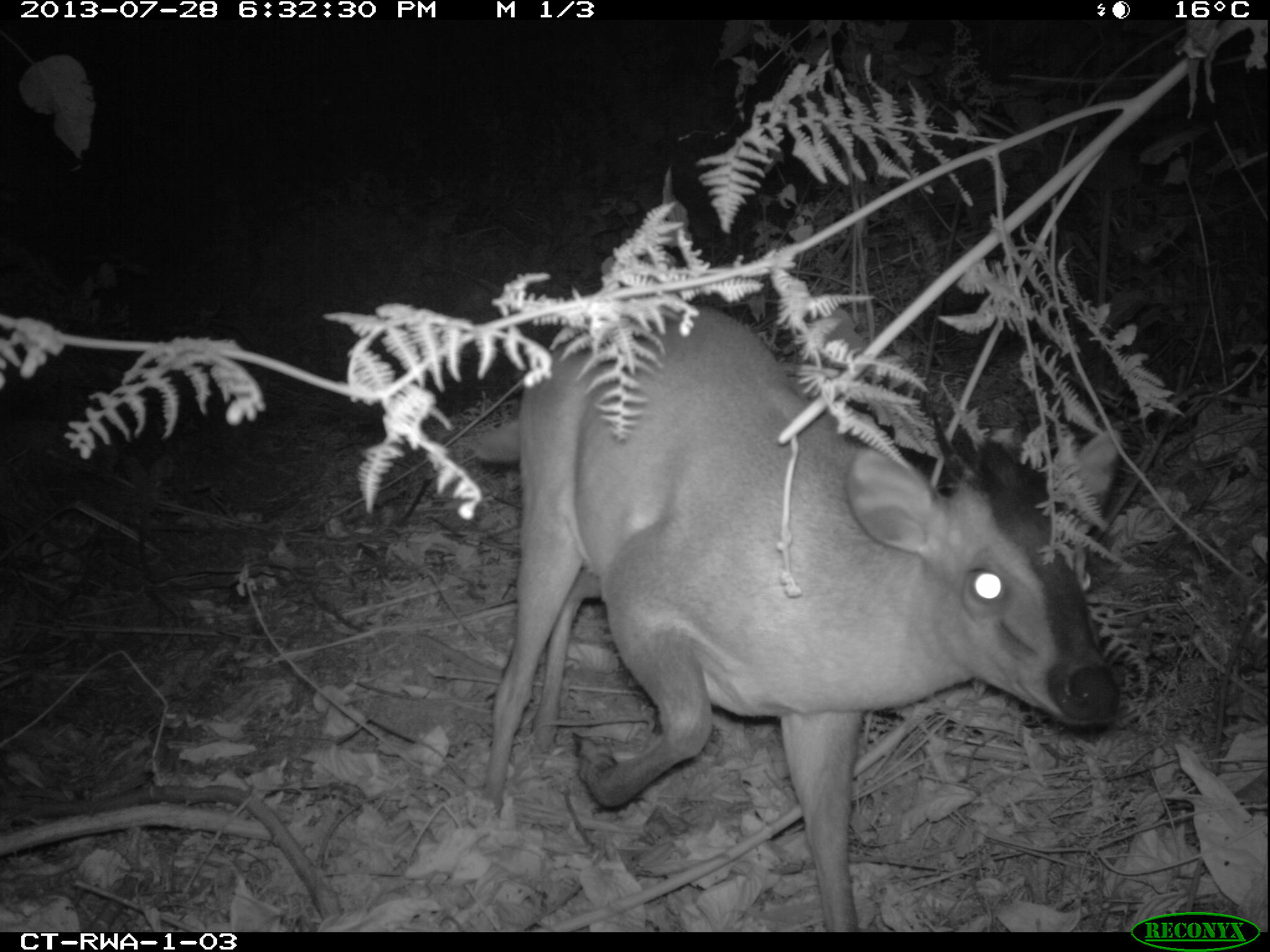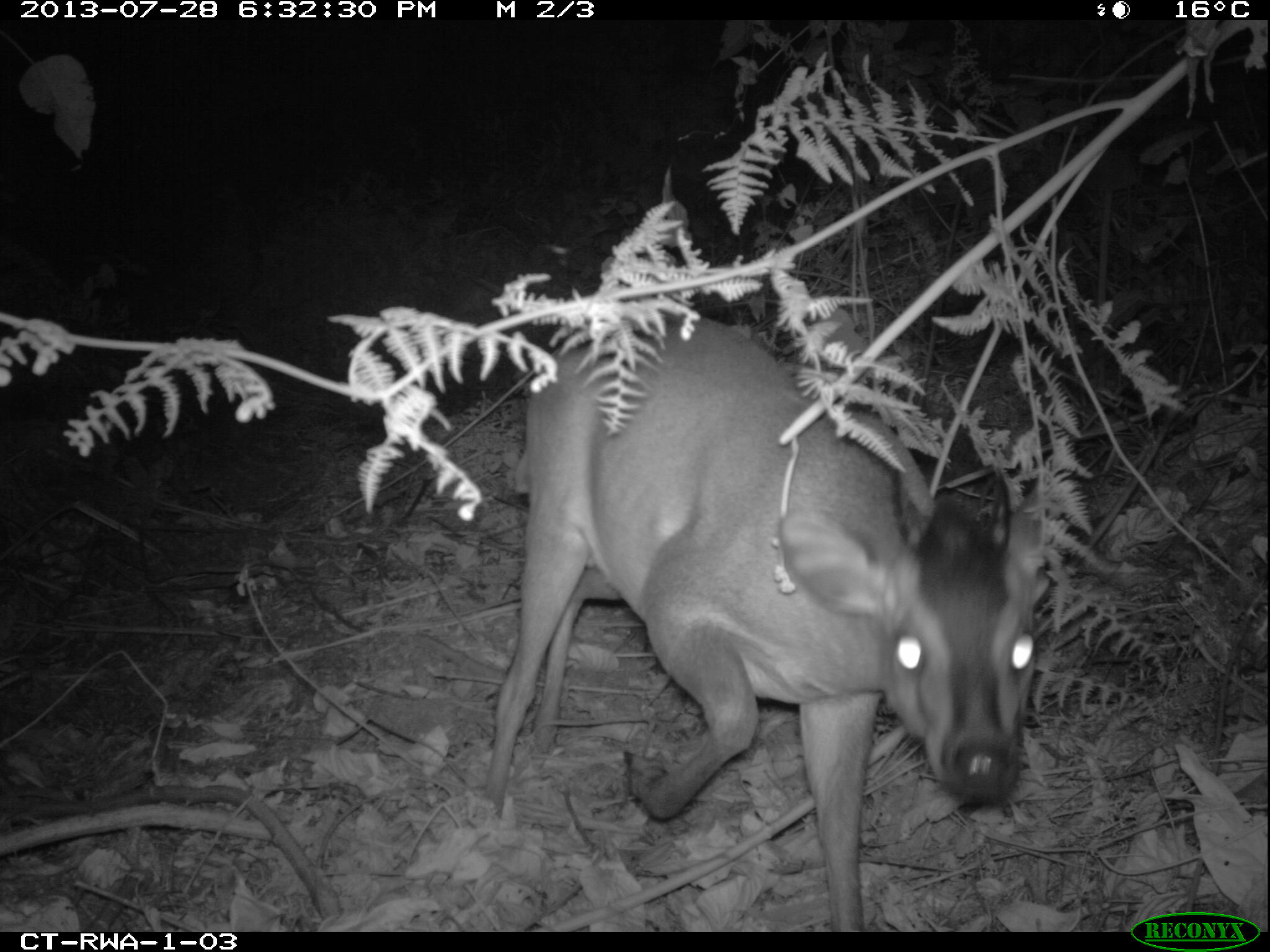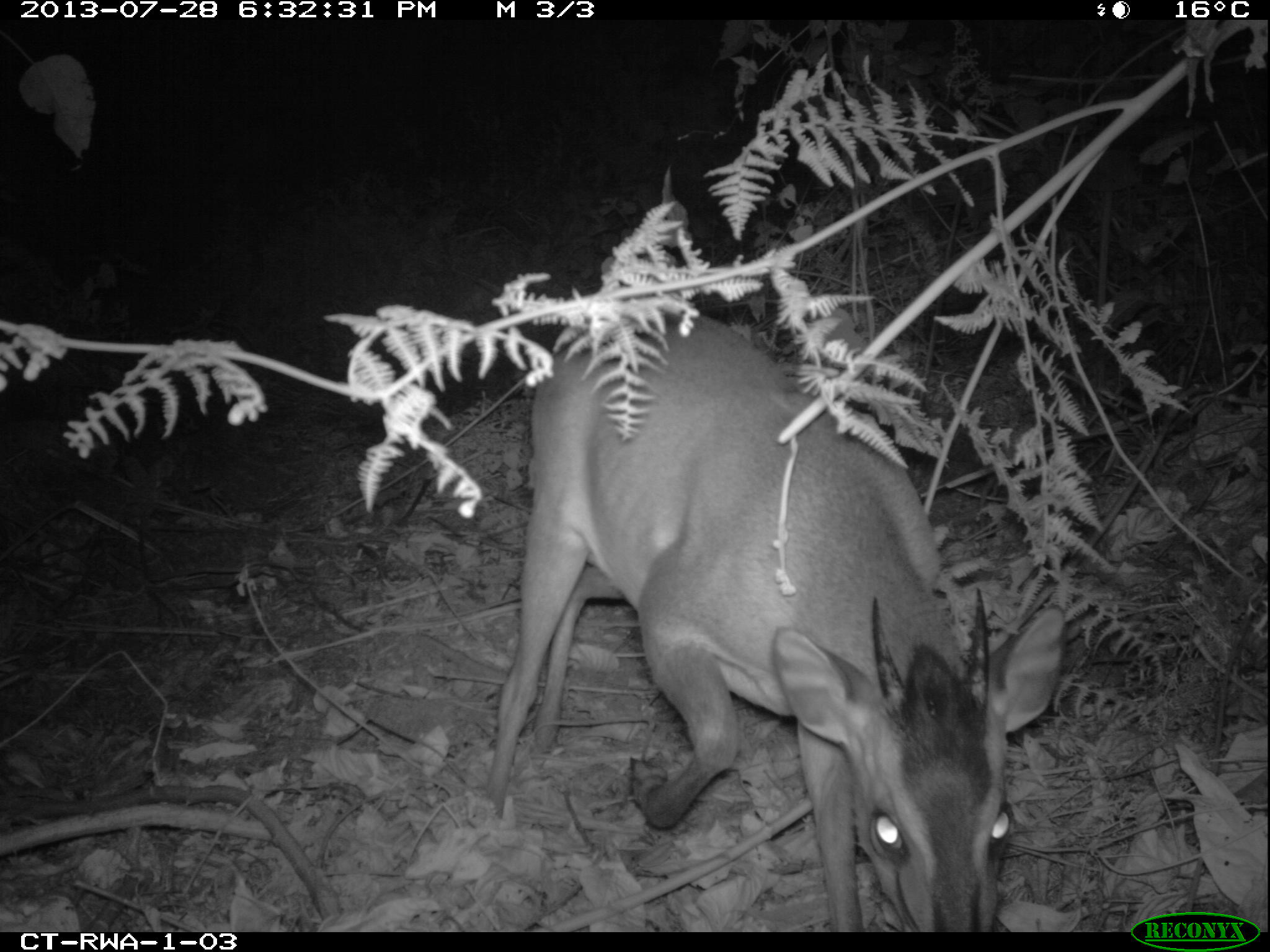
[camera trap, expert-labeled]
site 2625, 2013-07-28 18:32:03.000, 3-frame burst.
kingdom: Animalia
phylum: Chordata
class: Mammalia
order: Artiodactyla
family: Bovidae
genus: Cephalophus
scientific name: Cephalophus nigrifrons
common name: black-fronted duiker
Cephalophus nigrifrons (black-fronted duiker), count 2.